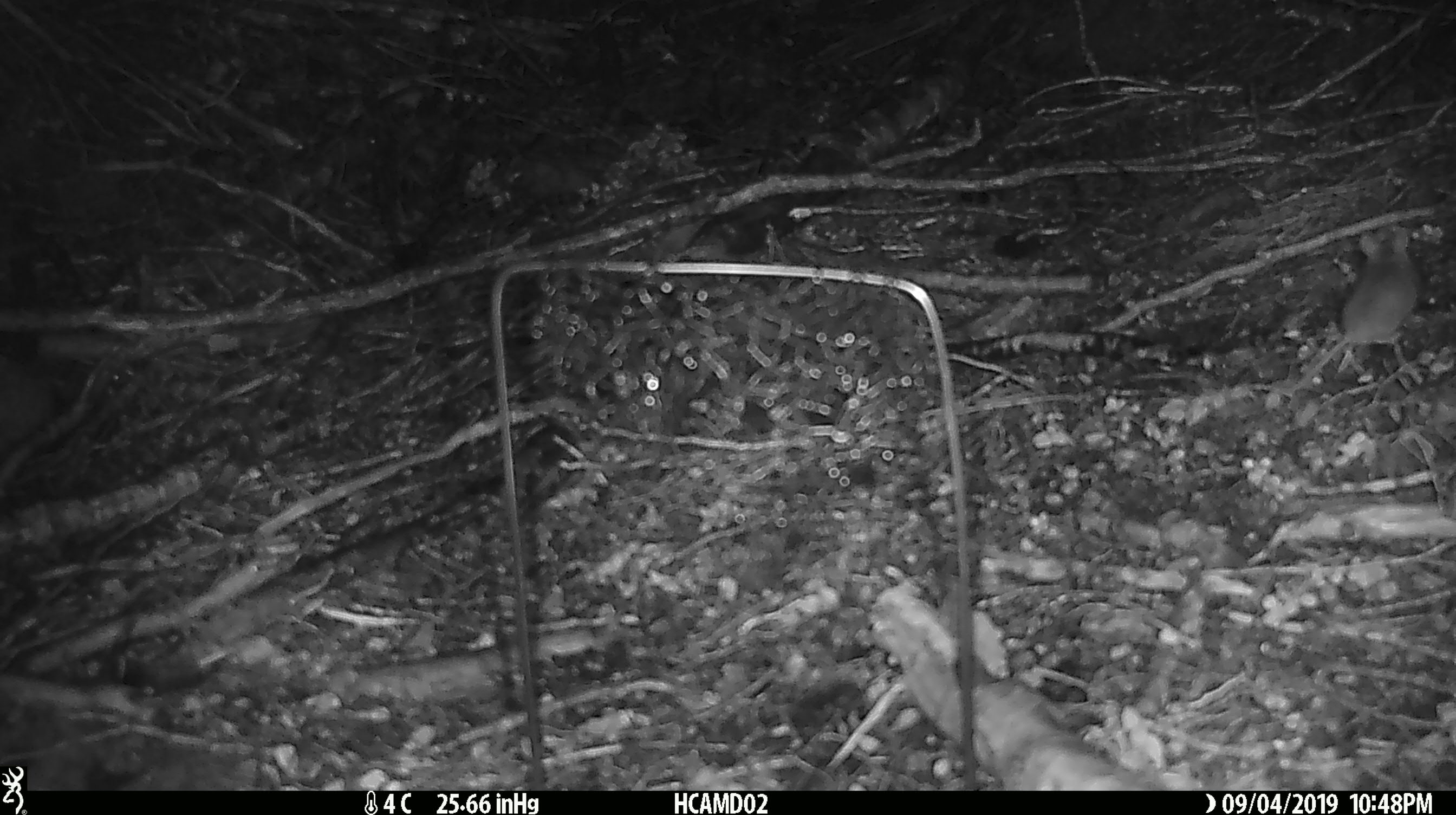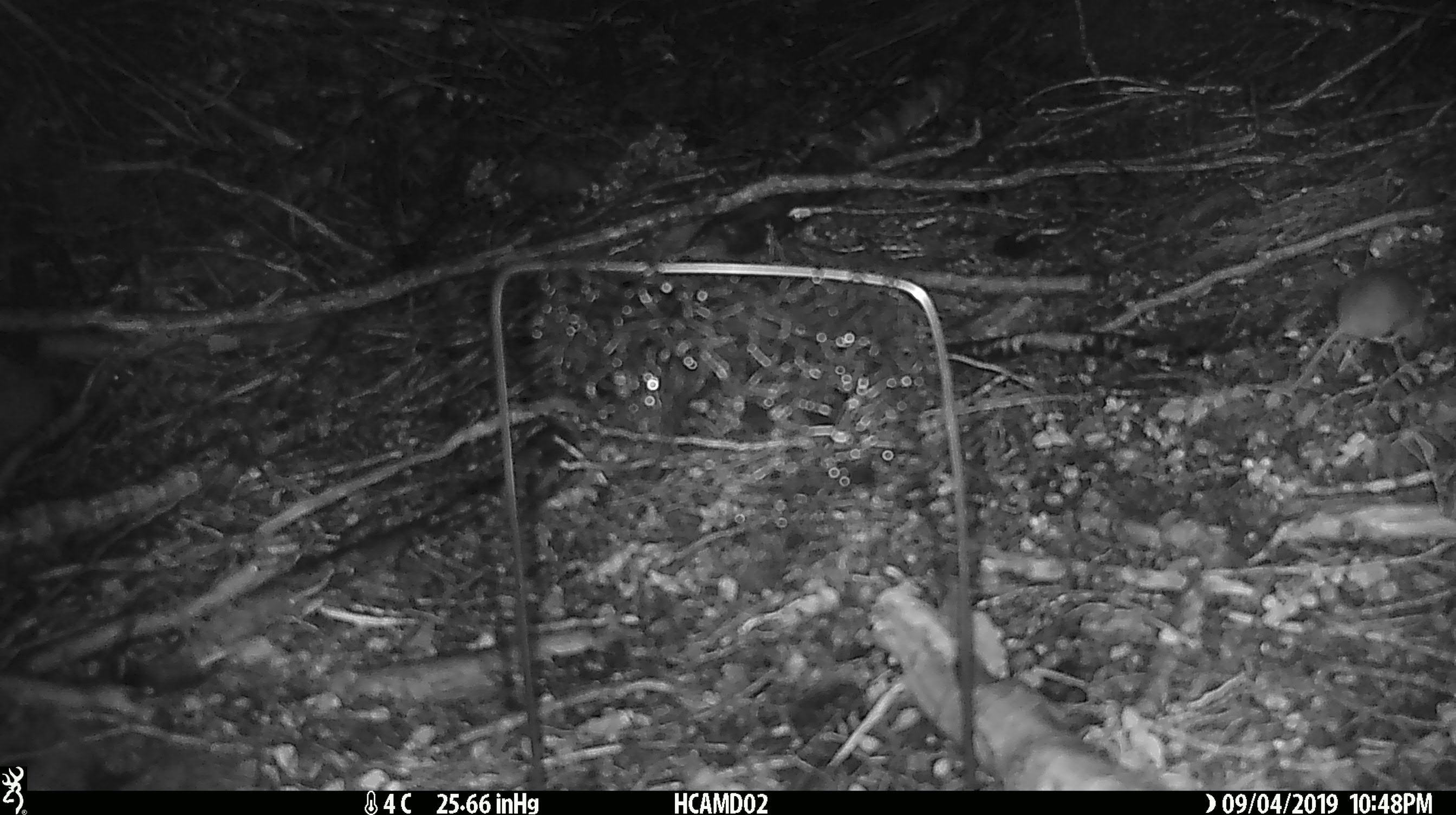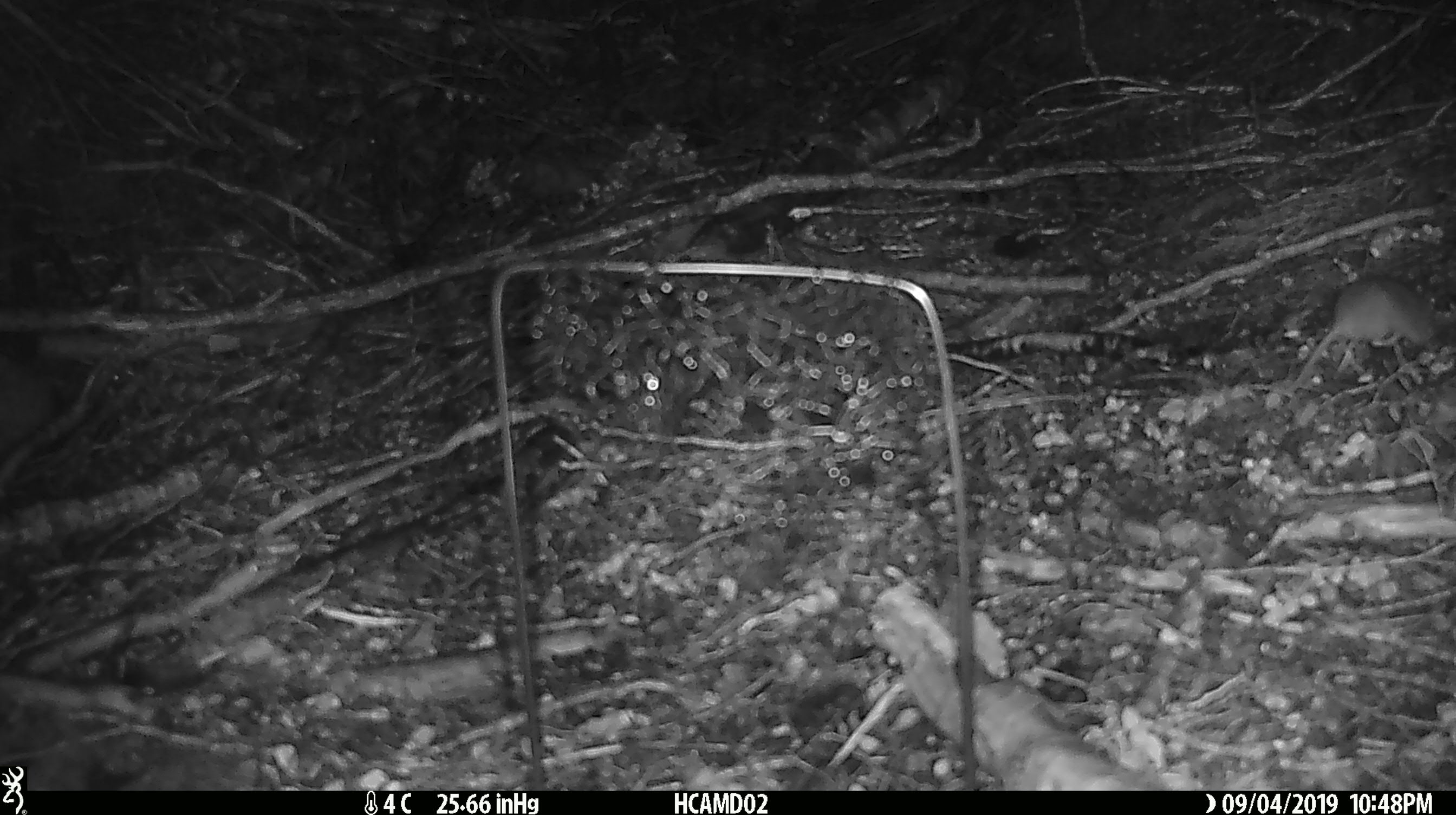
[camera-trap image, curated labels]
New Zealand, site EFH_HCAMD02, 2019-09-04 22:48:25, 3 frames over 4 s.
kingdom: Animalia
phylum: Chordata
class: Mammalia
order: Rodentia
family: Muridae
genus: Mus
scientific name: Mus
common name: mouse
Mouse (Mus).